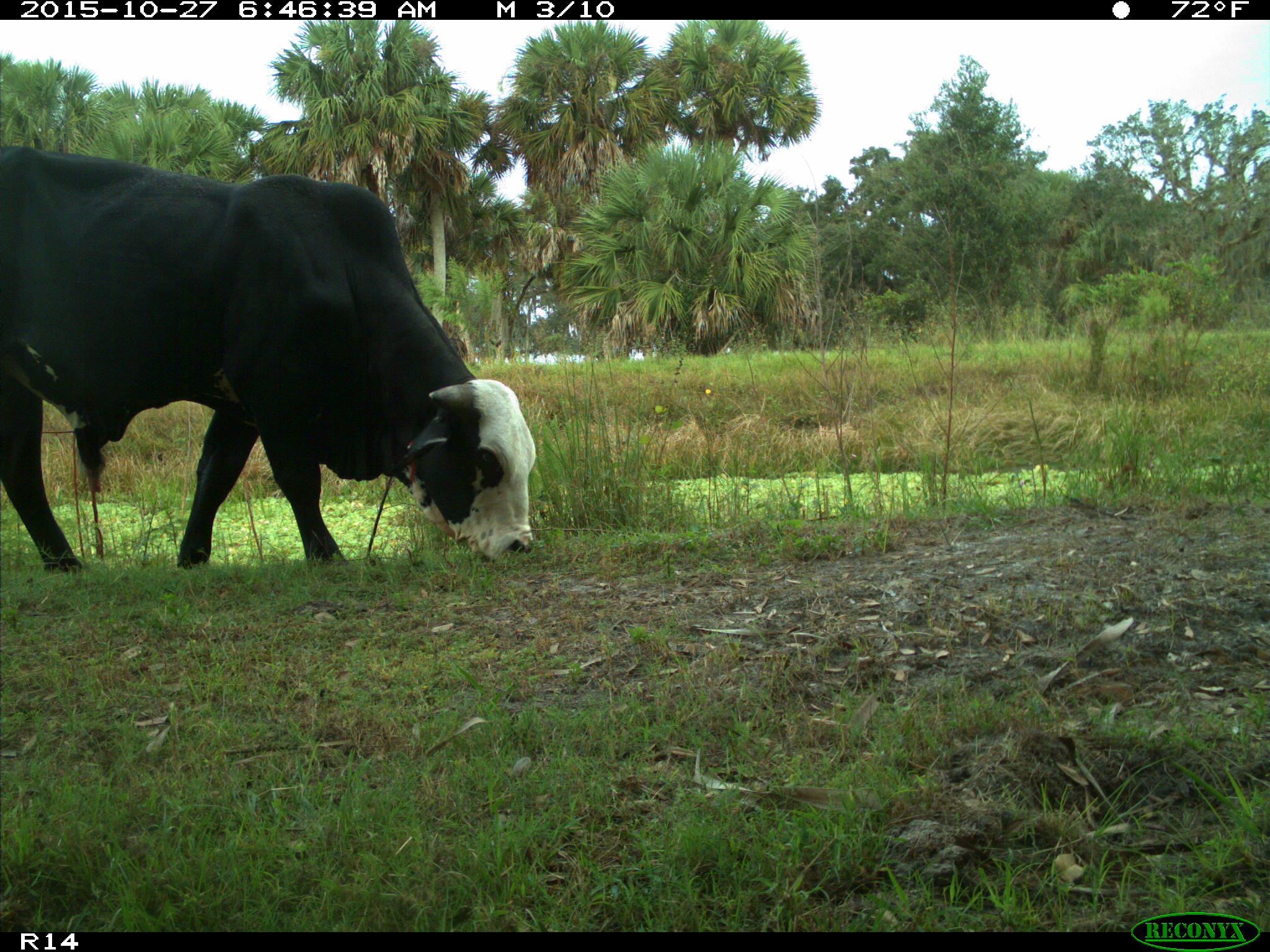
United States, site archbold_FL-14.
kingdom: Animalia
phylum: Chordata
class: Mammalia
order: Artiodactyla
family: Bovidae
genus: Bos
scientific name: Bos taurus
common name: domestic cow